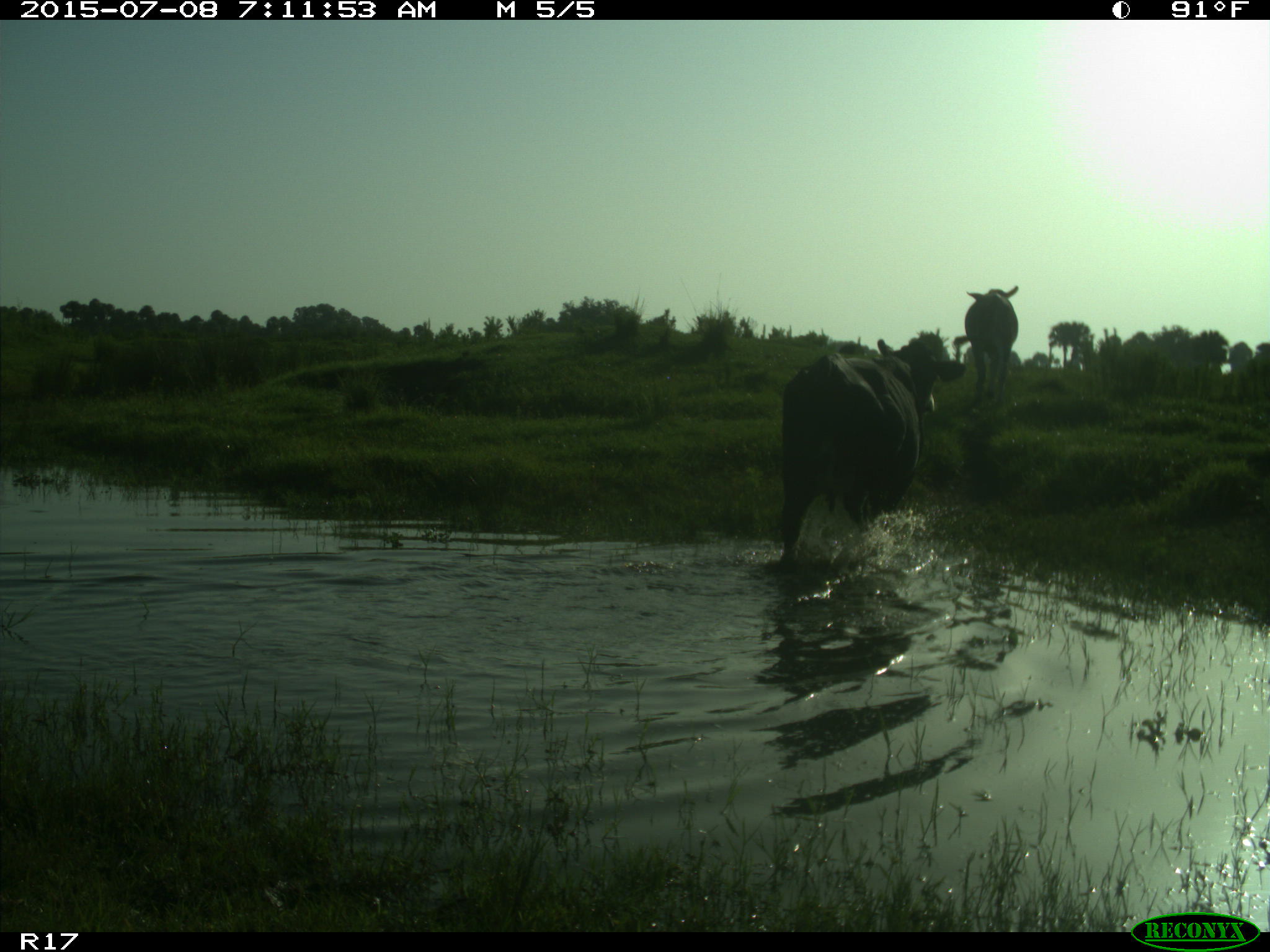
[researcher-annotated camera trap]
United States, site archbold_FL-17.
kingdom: Animalia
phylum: Chordata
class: Mammalia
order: Artiodactyla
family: Bovidae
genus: Bos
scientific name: Bos taurus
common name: domestic cow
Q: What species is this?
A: Bos taurus (domestic cow).